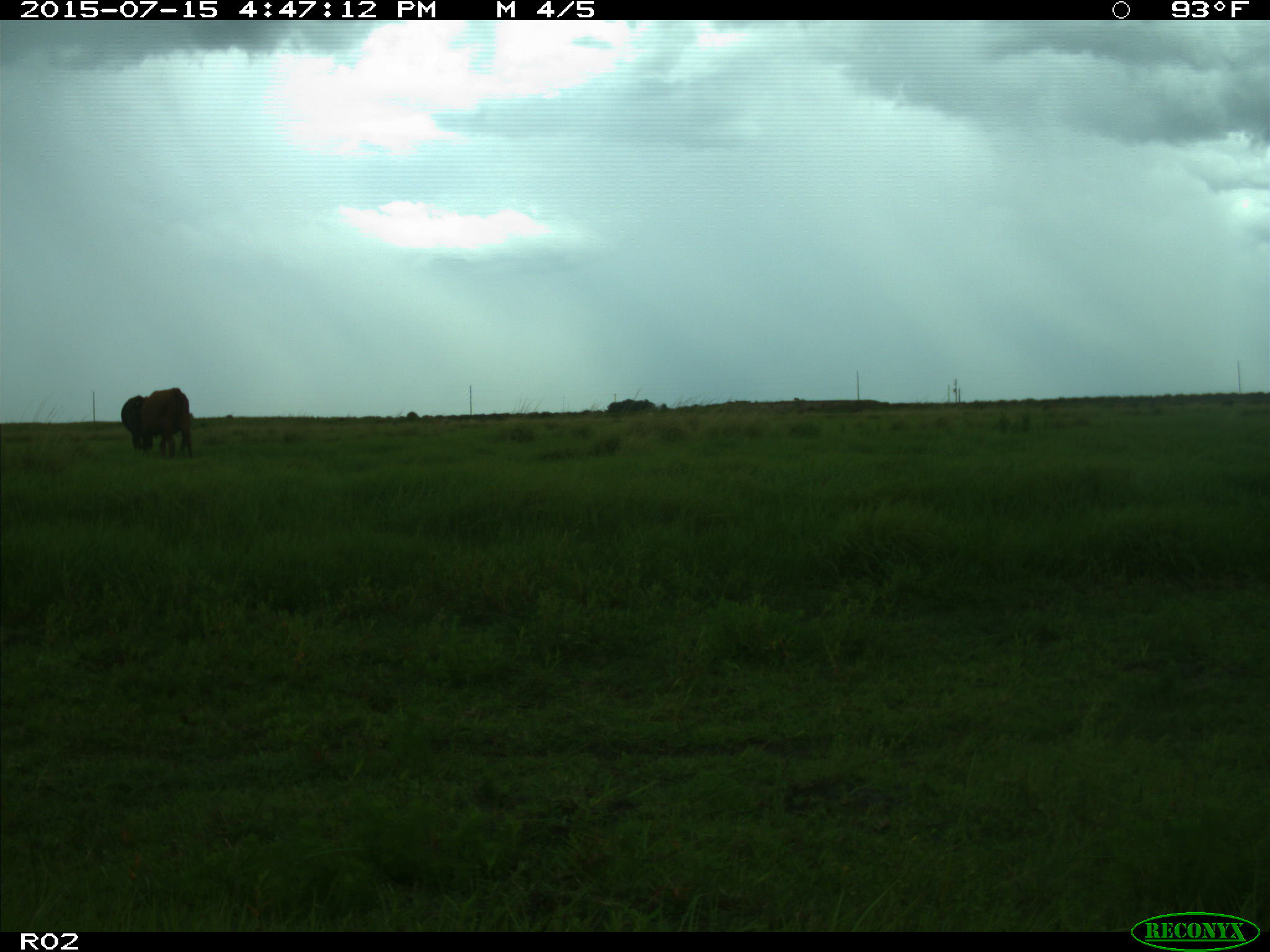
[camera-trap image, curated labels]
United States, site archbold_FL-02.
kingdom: Animalia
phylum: Chordata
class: Mammalia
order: Artiodactyla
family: Bovidae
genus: Bos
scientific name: Bos taurus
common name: domestic cow